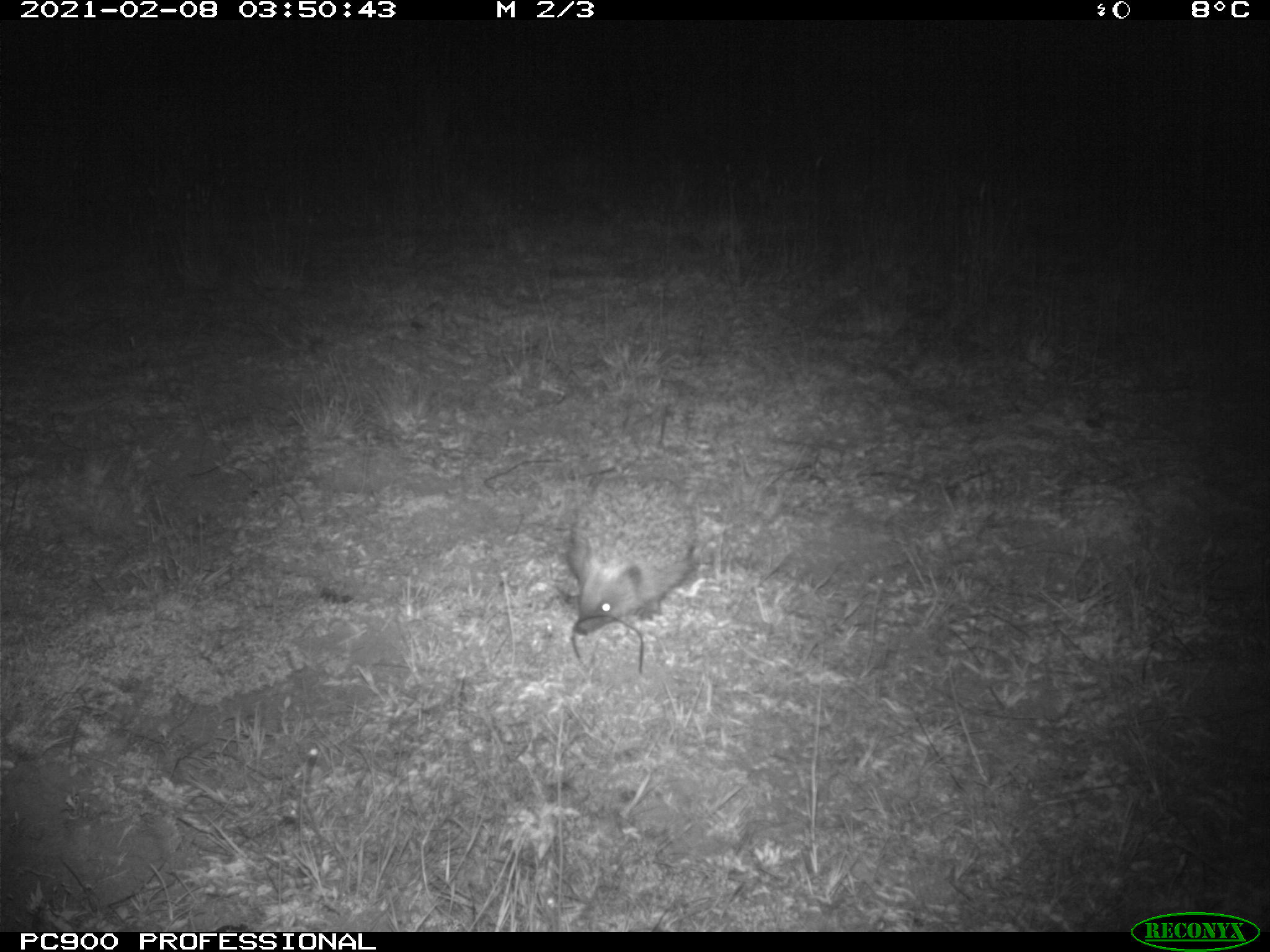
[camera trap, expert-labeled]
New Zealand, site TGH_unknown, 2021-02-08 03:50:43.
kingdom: Animalia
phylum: Chordata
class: Mammalia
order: Eulipotyphla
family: Erinaceidae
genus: Erinaceus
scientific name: Erinaceus europaeus europaeus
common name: european hedgehog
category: hedgehog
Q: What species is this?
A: Hedgehog (european hedgehog) (Erinaceus europaeus europaeus).